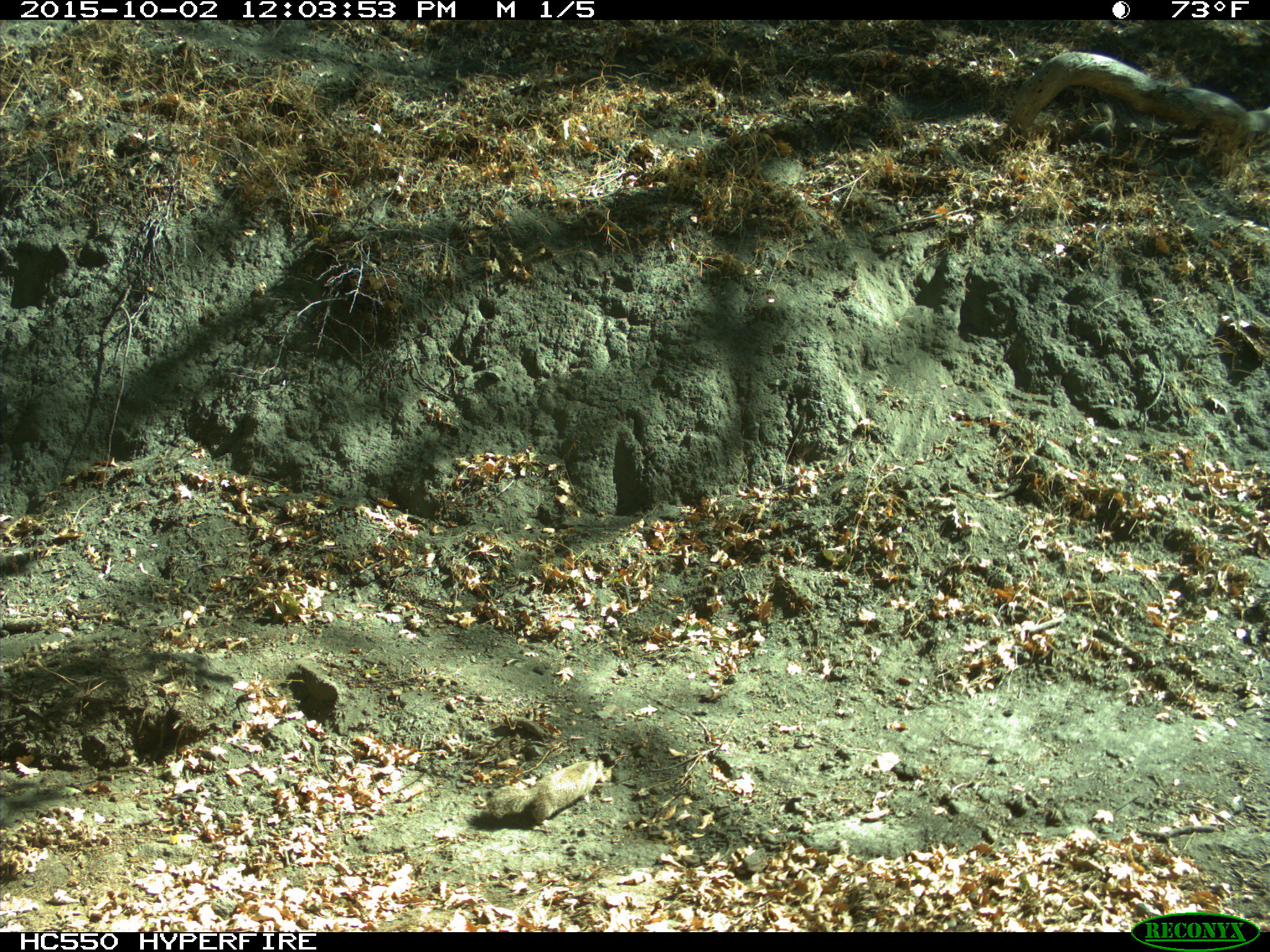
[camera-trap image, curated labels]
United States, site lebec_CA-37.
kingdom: Animalia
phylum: Chordata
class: Mammalia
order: Rodentia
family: Sciuridae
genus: Otospermophilus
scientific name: Otospermophilus beecheyi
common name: california ground squirrel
Otospermophilus beecheyi (california ground squirrel).